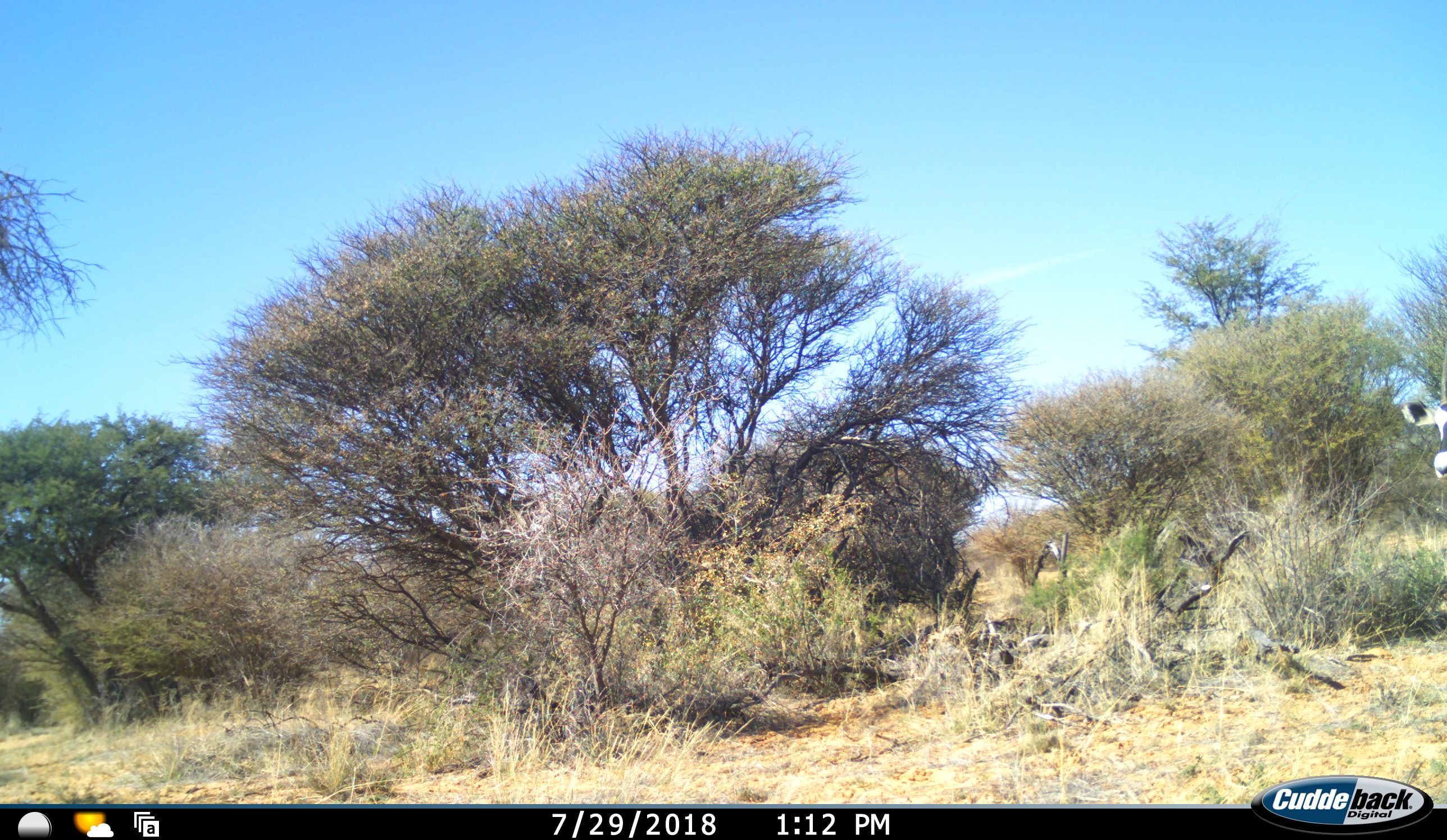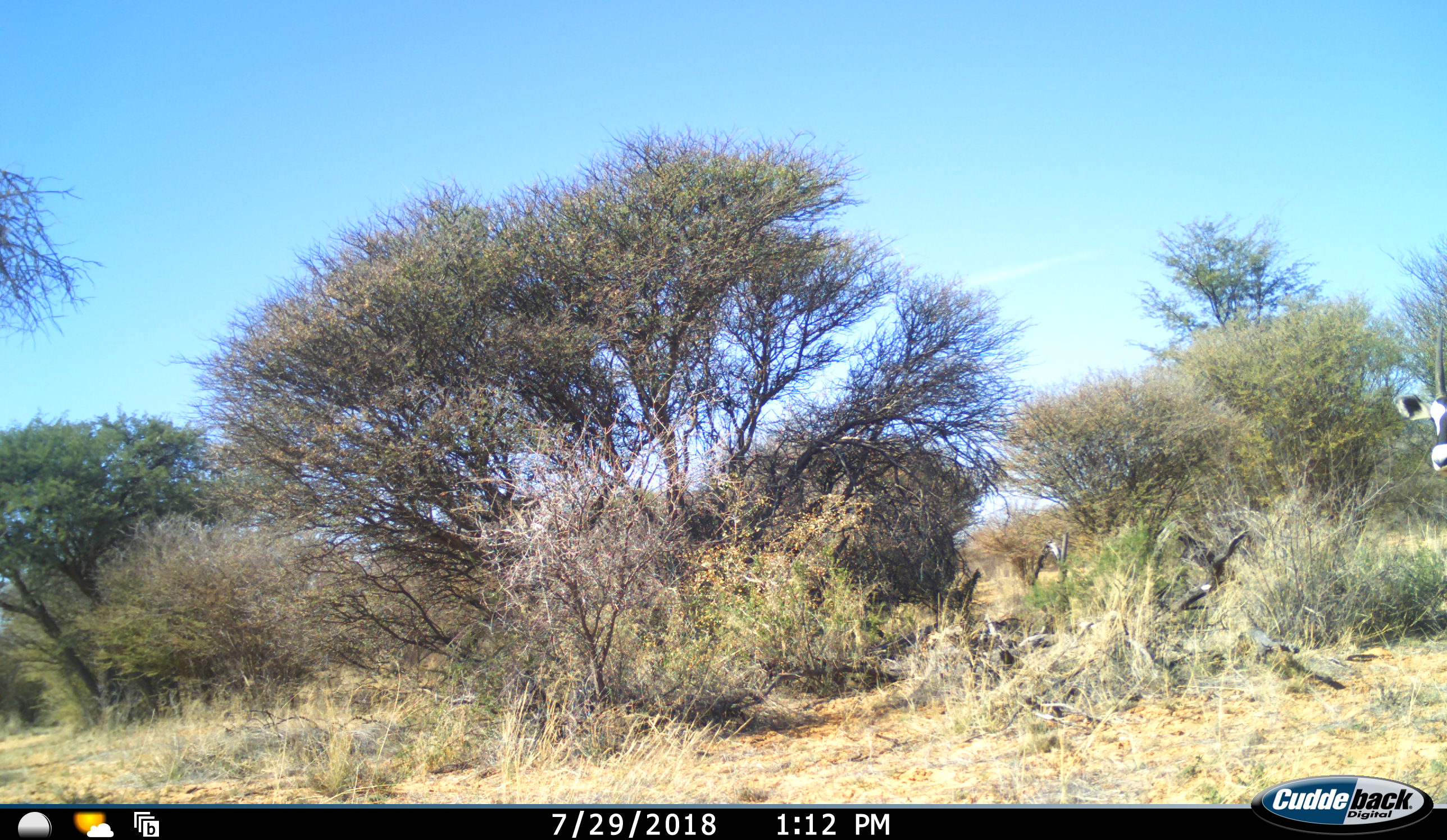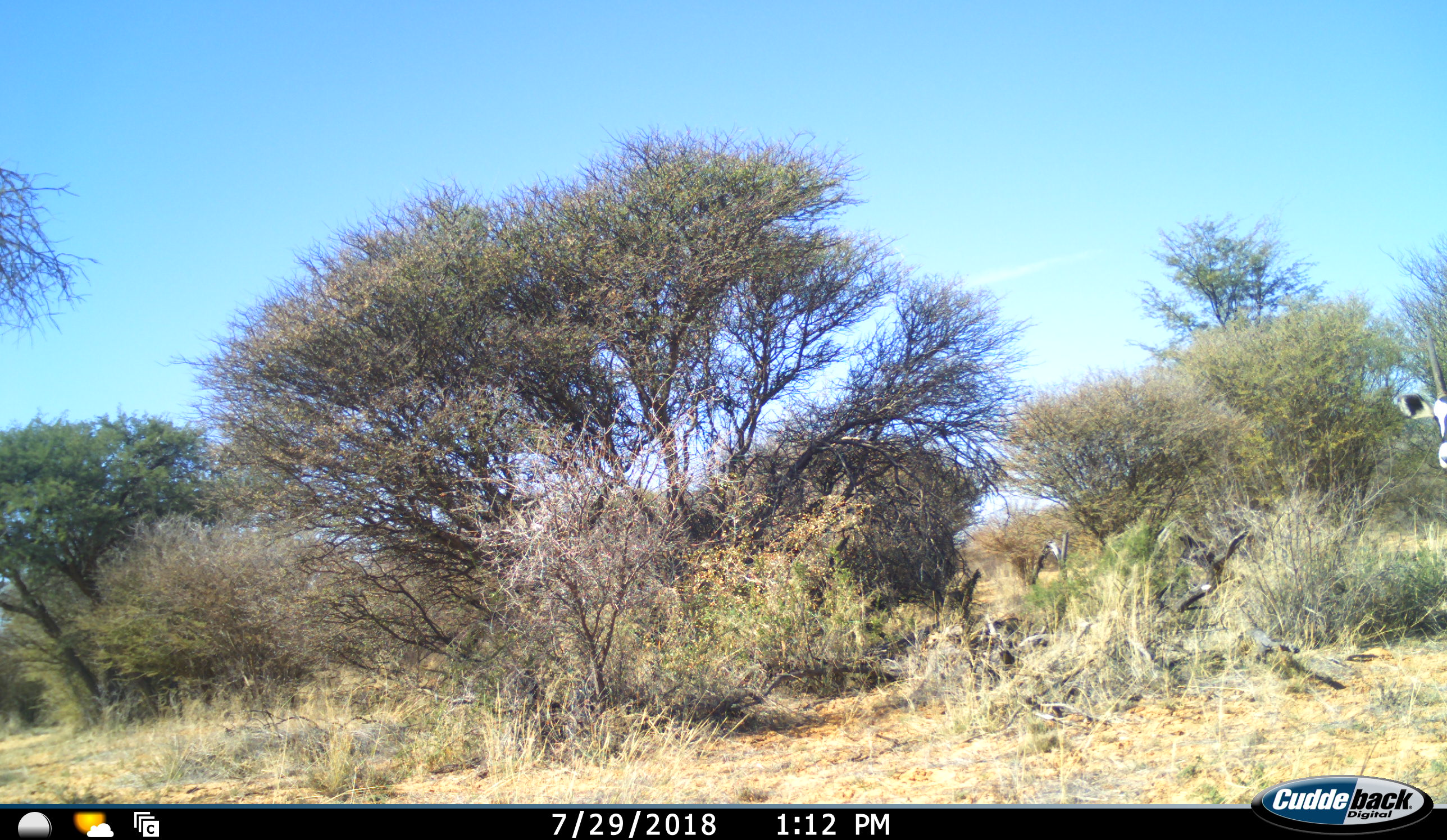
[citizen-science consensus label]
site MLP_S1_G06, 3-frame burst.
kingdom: Animalia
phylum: Chordata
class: Mammalia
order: Artiodactyla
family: Bovidae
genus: Oryx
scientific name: Oryx gazella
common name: gemsbok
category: oryx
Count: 1.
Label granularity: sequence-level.